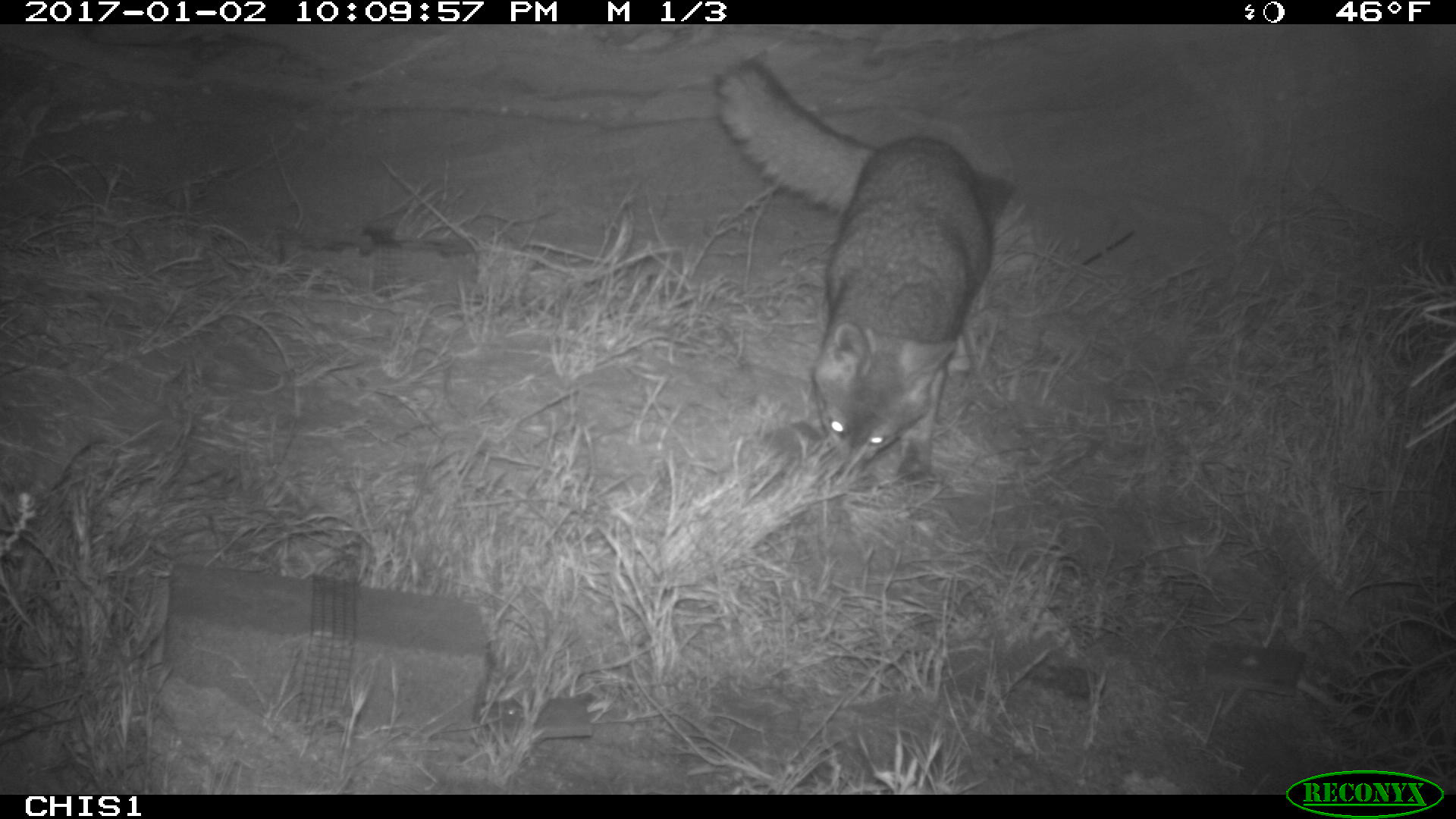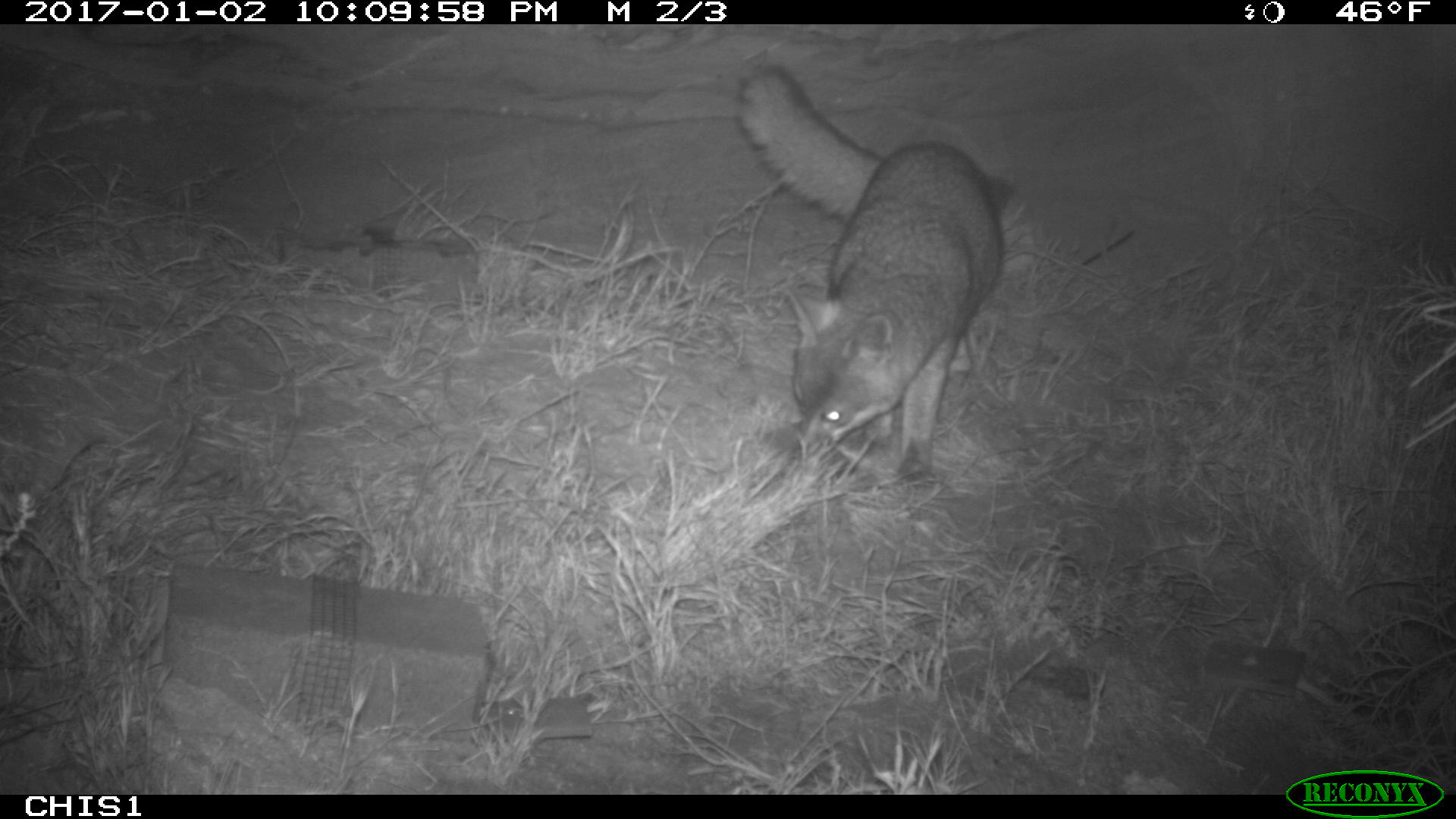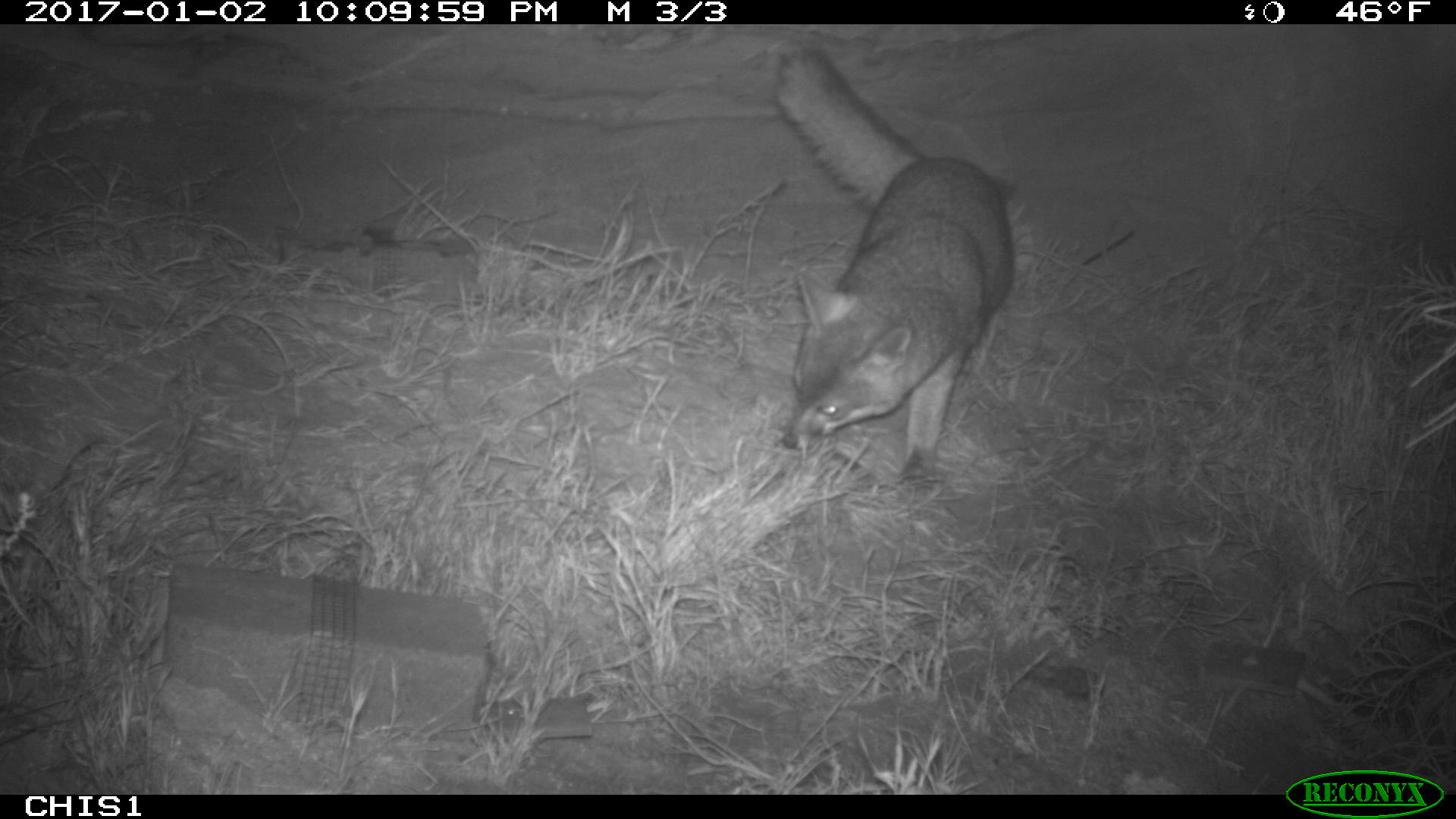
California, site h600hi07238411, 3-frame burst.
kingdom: Animalia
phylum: Chordata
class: Mammalia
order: Carnivora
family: Canidae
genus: Urocyon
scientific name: Urocyon littoralis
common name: island fox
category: fox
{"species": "fox (island fox) (Urocyon littoralis)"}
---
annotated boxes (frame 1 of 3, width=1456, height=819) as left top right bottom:
fox: 714 59 992 488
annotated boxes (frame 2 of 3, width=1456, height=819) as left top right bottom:
fox: 736 66 1001 487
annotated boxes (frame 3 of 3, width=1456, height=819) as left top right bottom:
fox: 775 45 1013 497